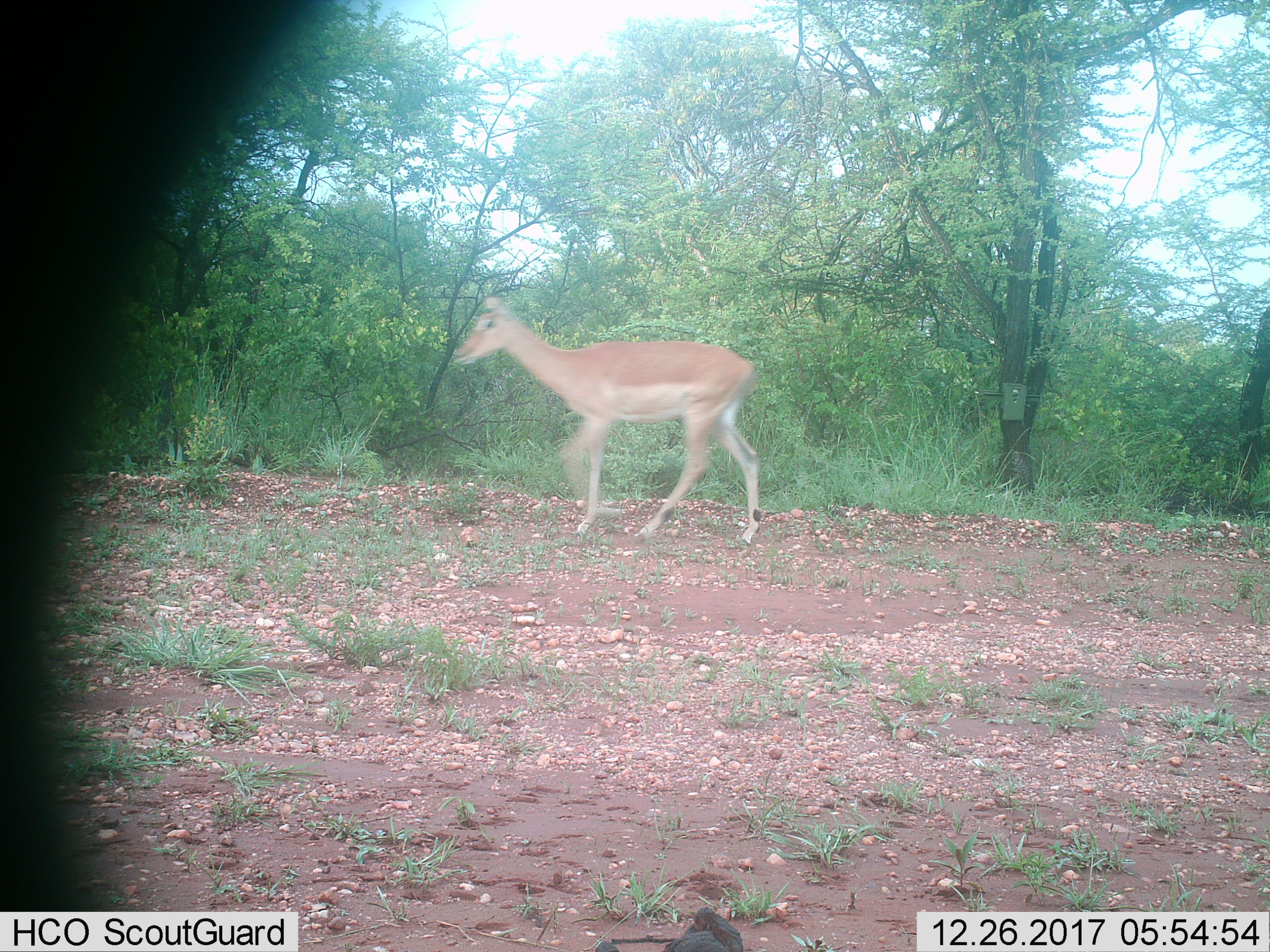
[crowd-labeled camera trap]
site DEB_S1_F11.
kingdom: Animalia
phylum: Chordata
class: Mammalia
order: Artiodactyla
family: Bovidae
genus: Aepyceros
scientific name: Aepyceros melampus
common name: impala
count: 1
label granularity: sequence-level